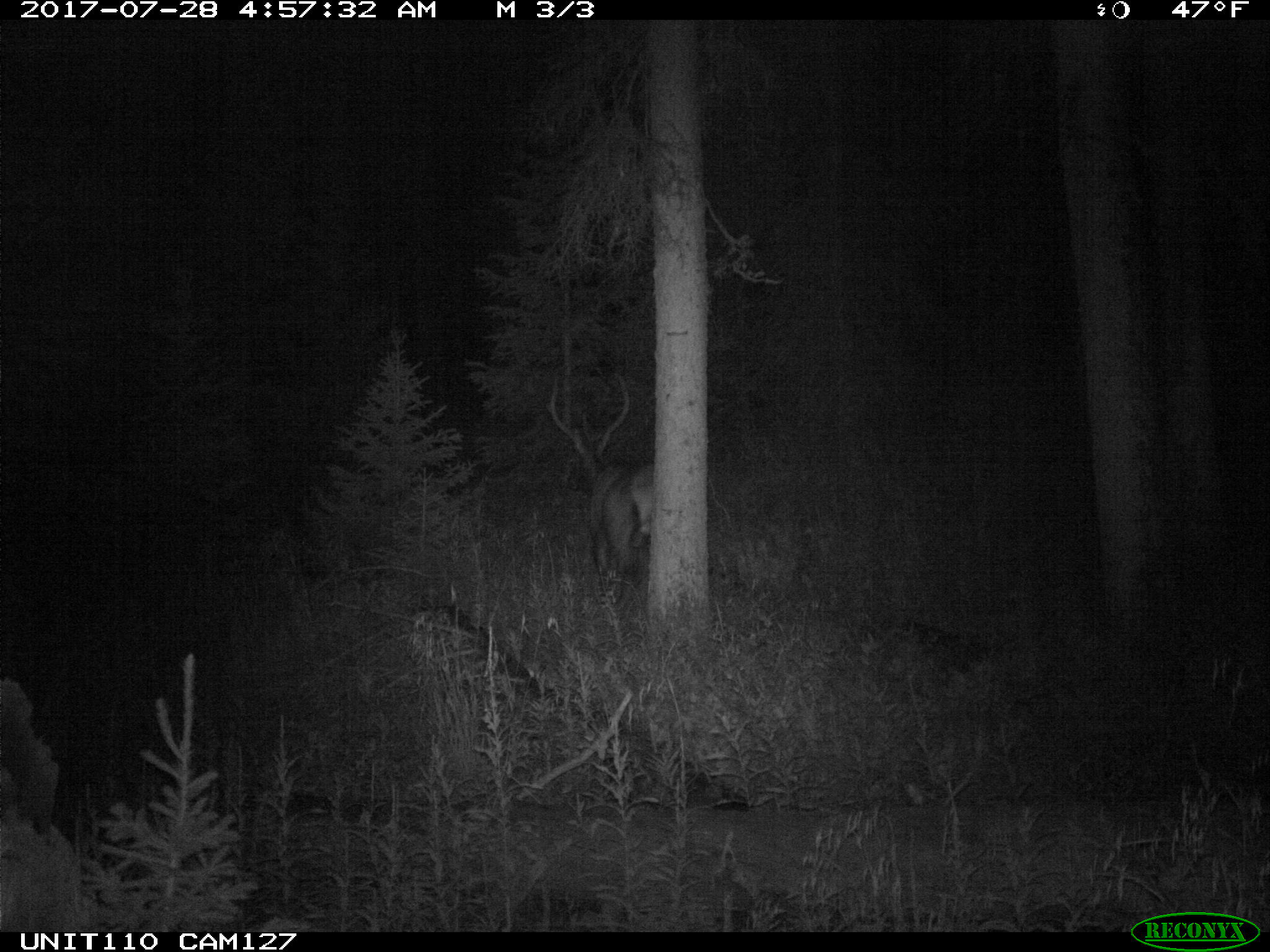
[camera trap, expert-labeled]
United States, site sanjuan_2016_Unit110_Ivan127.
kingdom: Animalia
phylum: Chordata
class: Mammalia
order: Artiodactyla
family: Cervidae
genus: Cervus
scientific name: Cervus elaphus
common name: red deer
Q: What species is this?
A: Cervus elaphus (red deer).